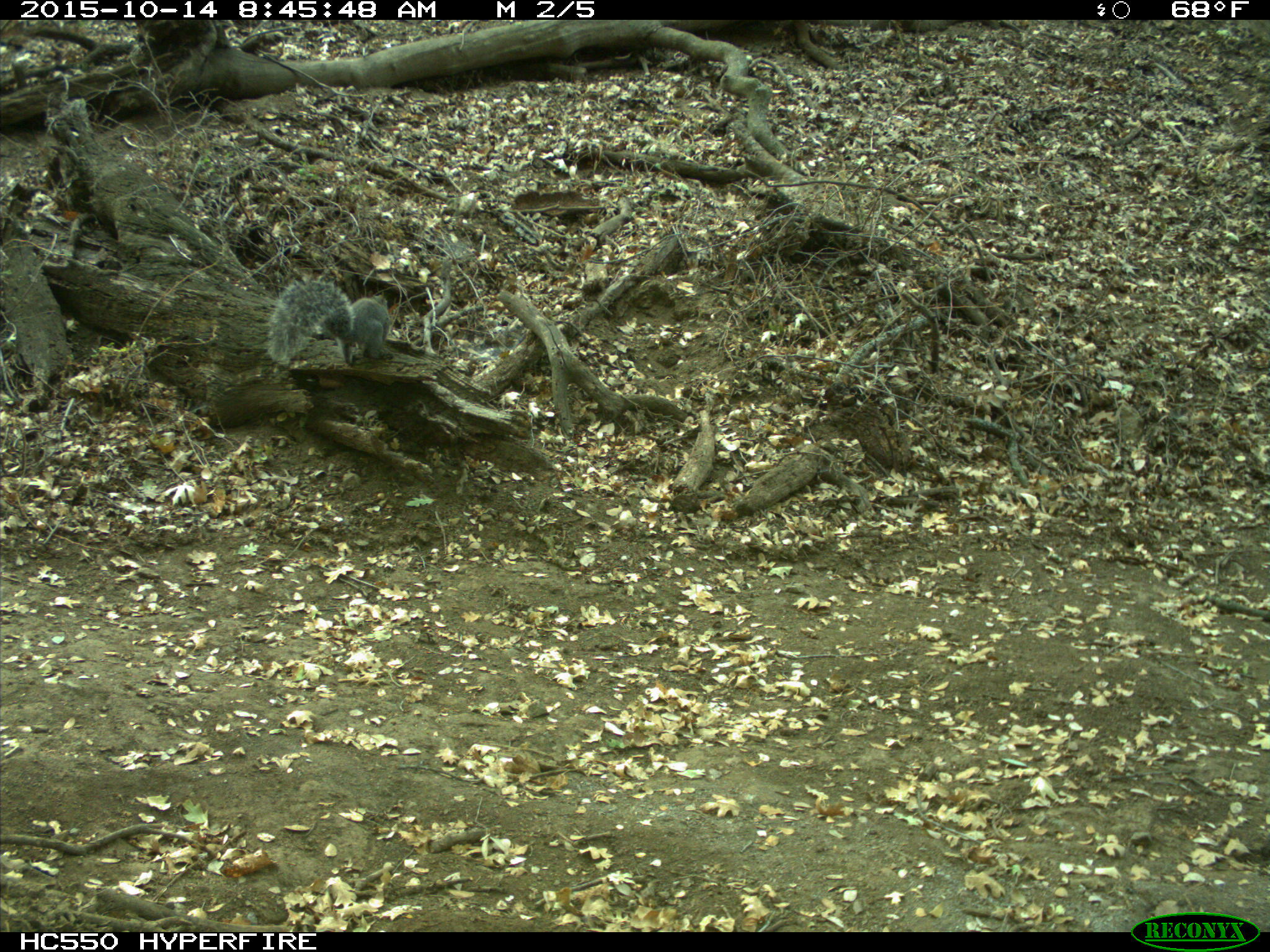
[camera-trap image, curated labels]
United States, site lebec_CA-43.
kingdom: Animalia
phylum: Chordata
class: Mammalia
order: Rodentia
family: Sciuridae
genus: Sciurus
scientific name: Sciurus carolinensis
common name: eastern gray squirrel